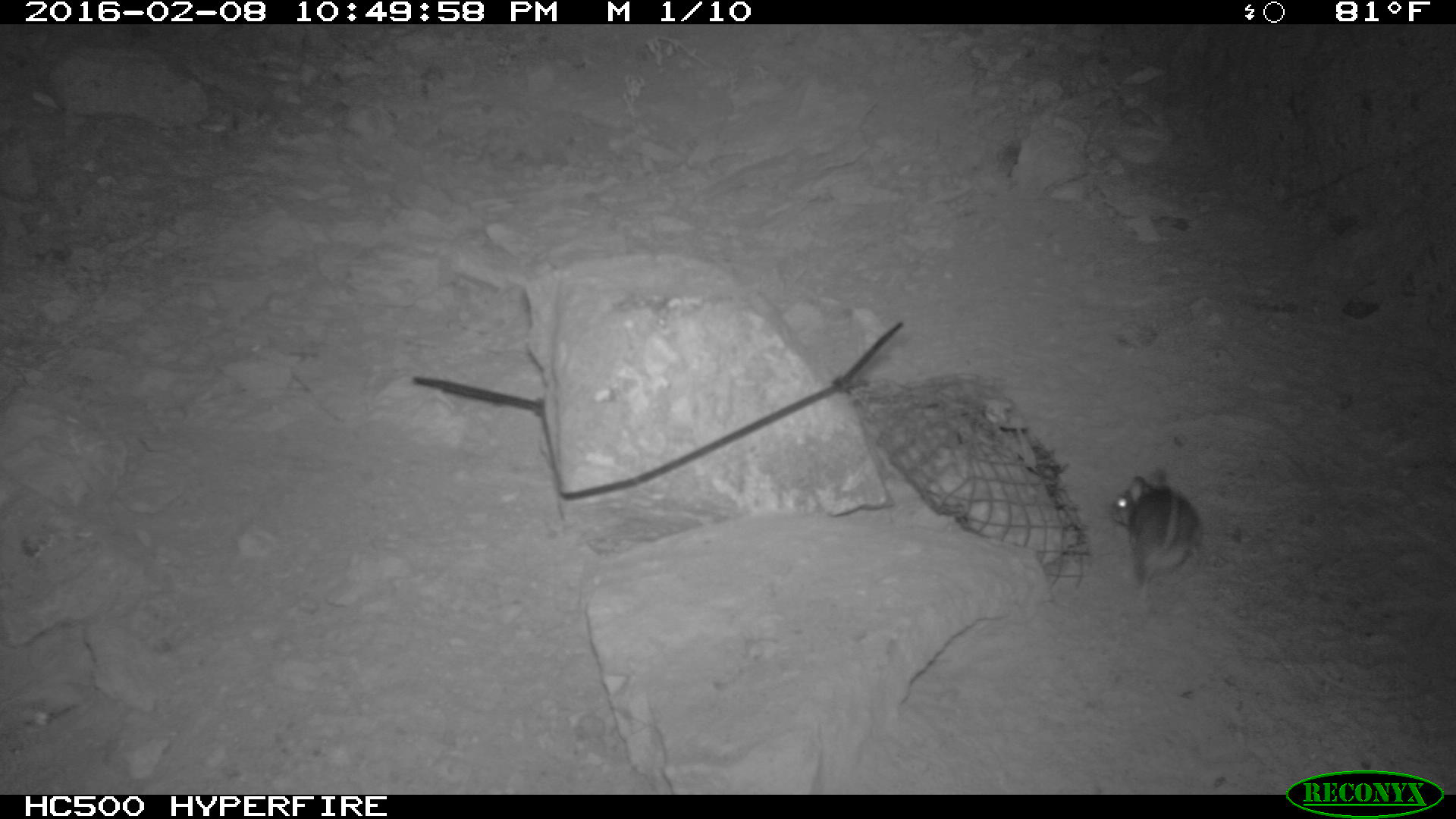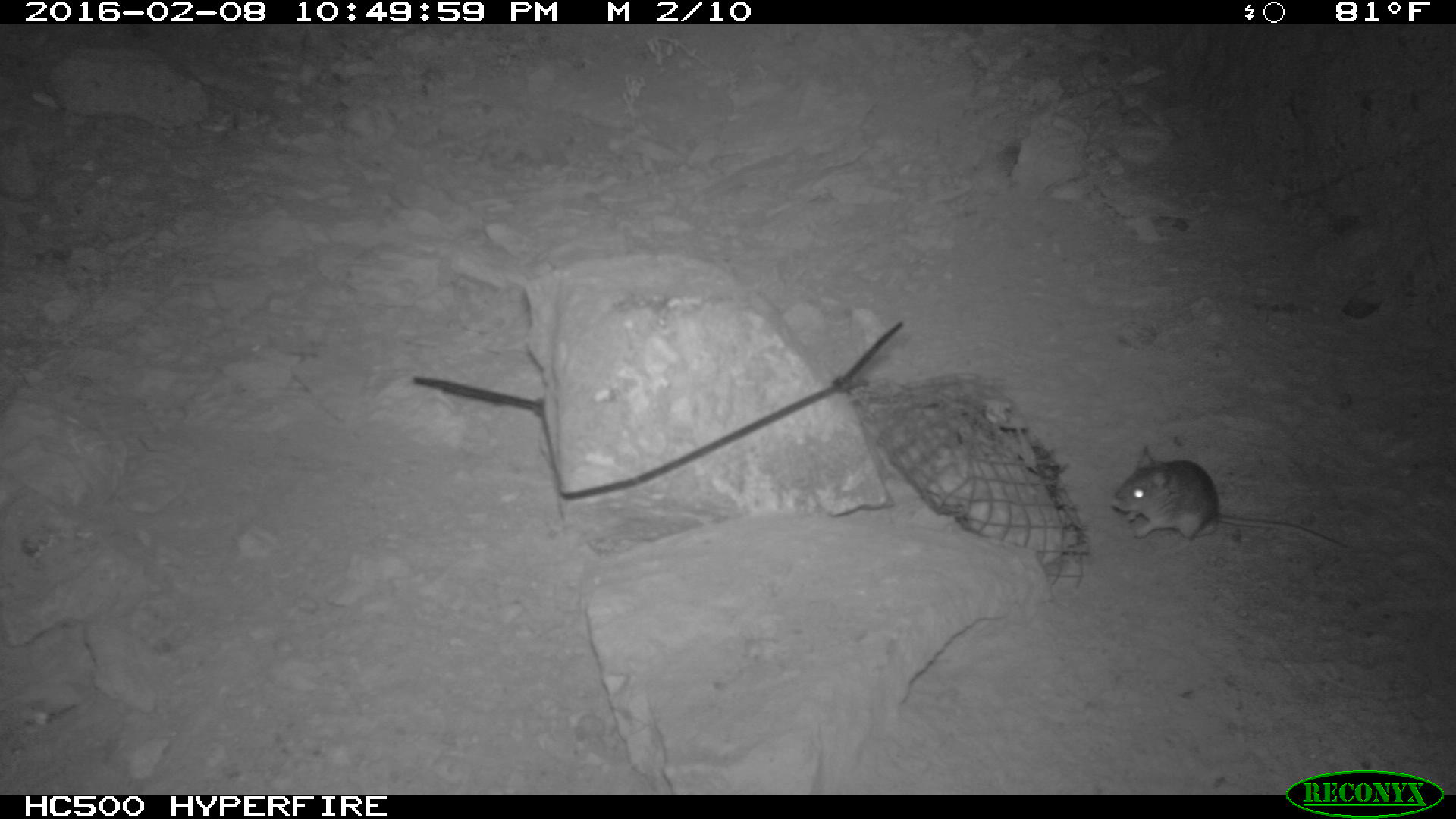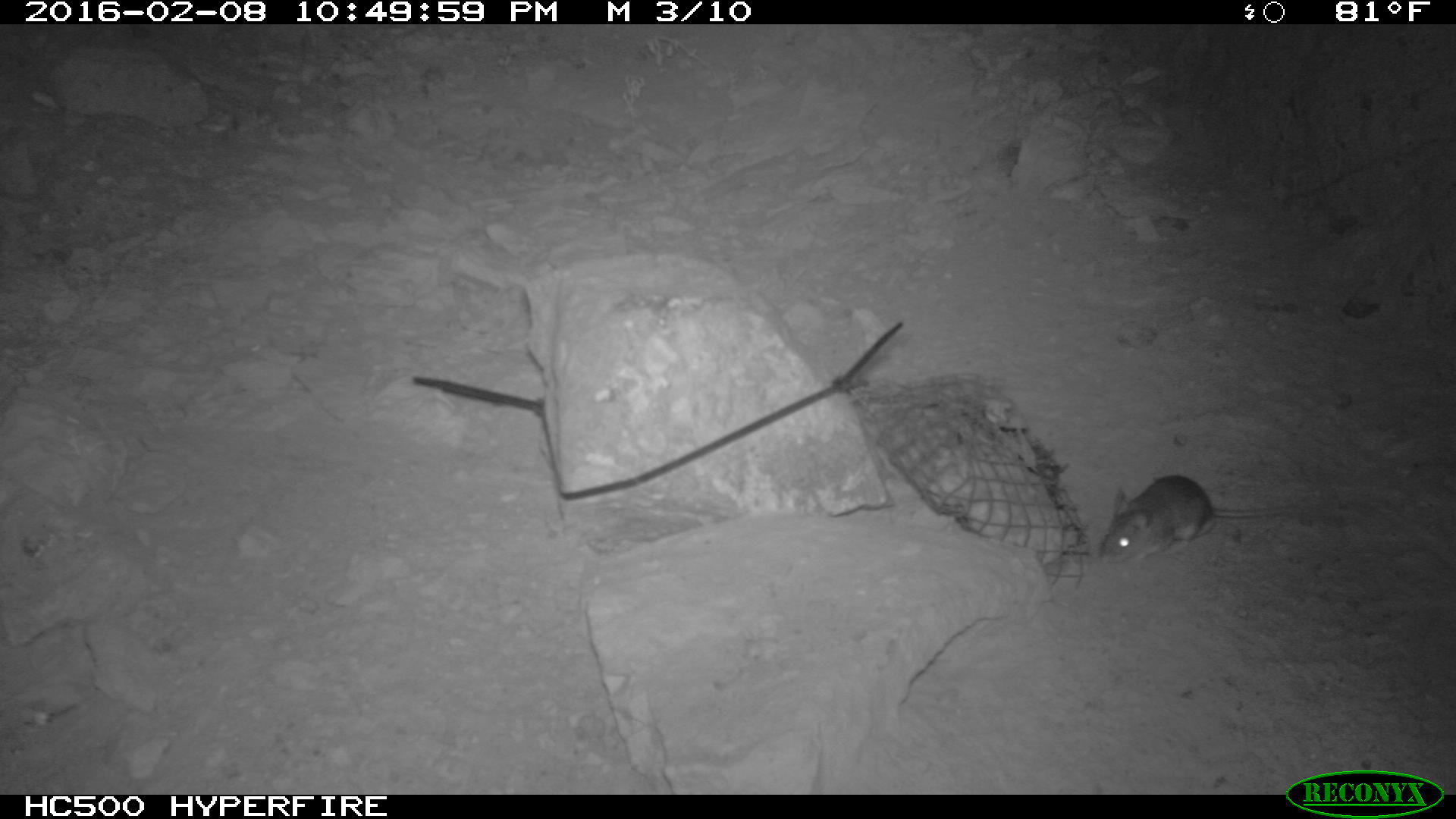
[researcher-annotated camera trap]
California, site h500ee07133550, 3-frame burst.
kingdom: Animalia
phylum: Chordata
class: Mammalia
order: Rodentia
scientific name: Rodentia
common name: rodent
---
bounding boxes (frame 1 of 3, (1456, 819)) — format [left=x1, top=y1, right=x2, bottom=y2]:
rodent: [left=1107, top=463, right=1201, bottom=607]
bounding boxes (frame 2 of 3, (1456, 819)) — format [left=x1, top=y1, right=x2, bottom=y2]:
rodent: [left=1112, top=444, right=1352, bottom=557]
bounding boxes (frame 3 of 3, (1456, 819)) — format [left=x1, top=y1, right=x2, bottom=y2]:
rodent: [left=1097, top=475, right=1296, bottom=565]